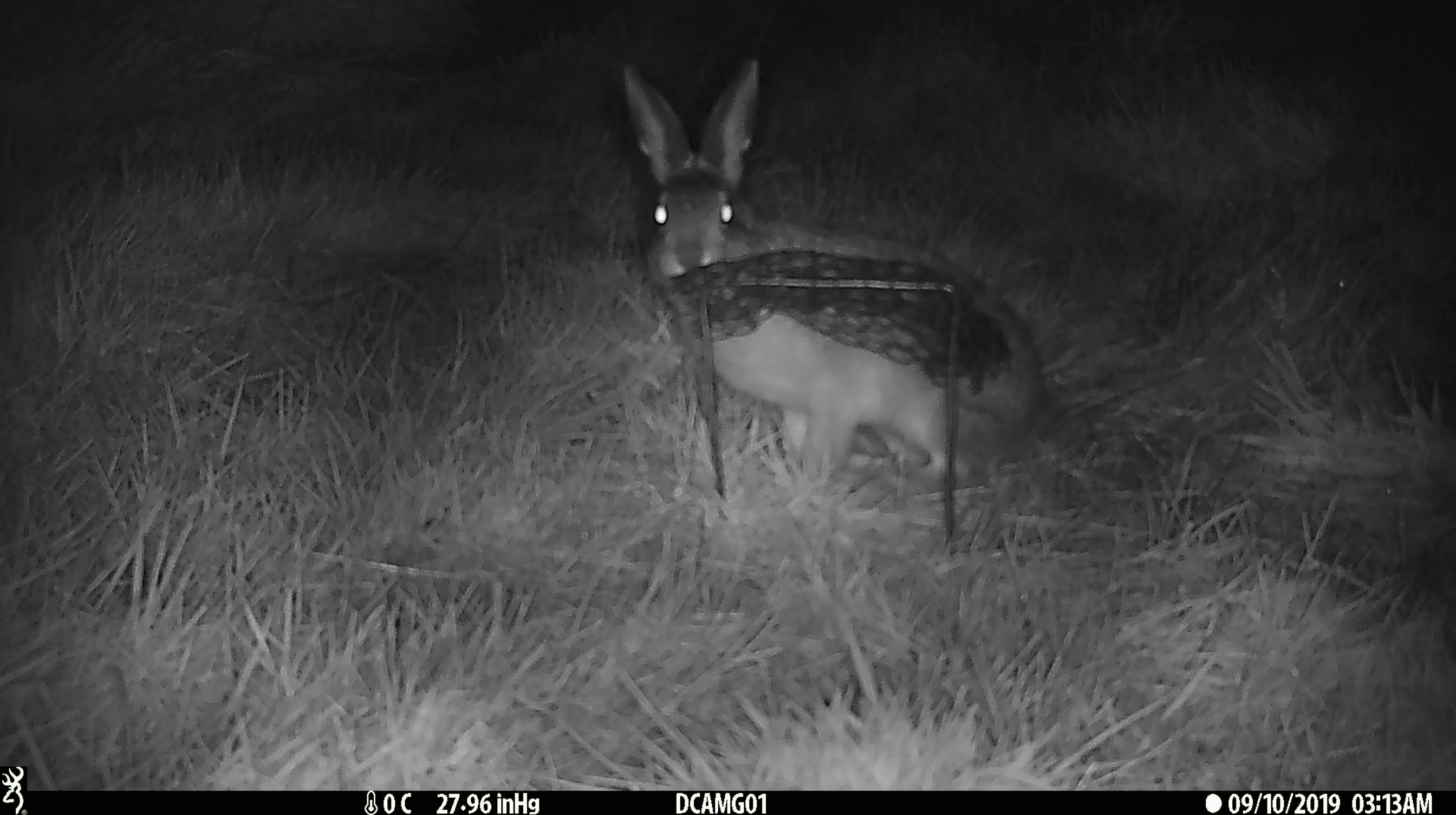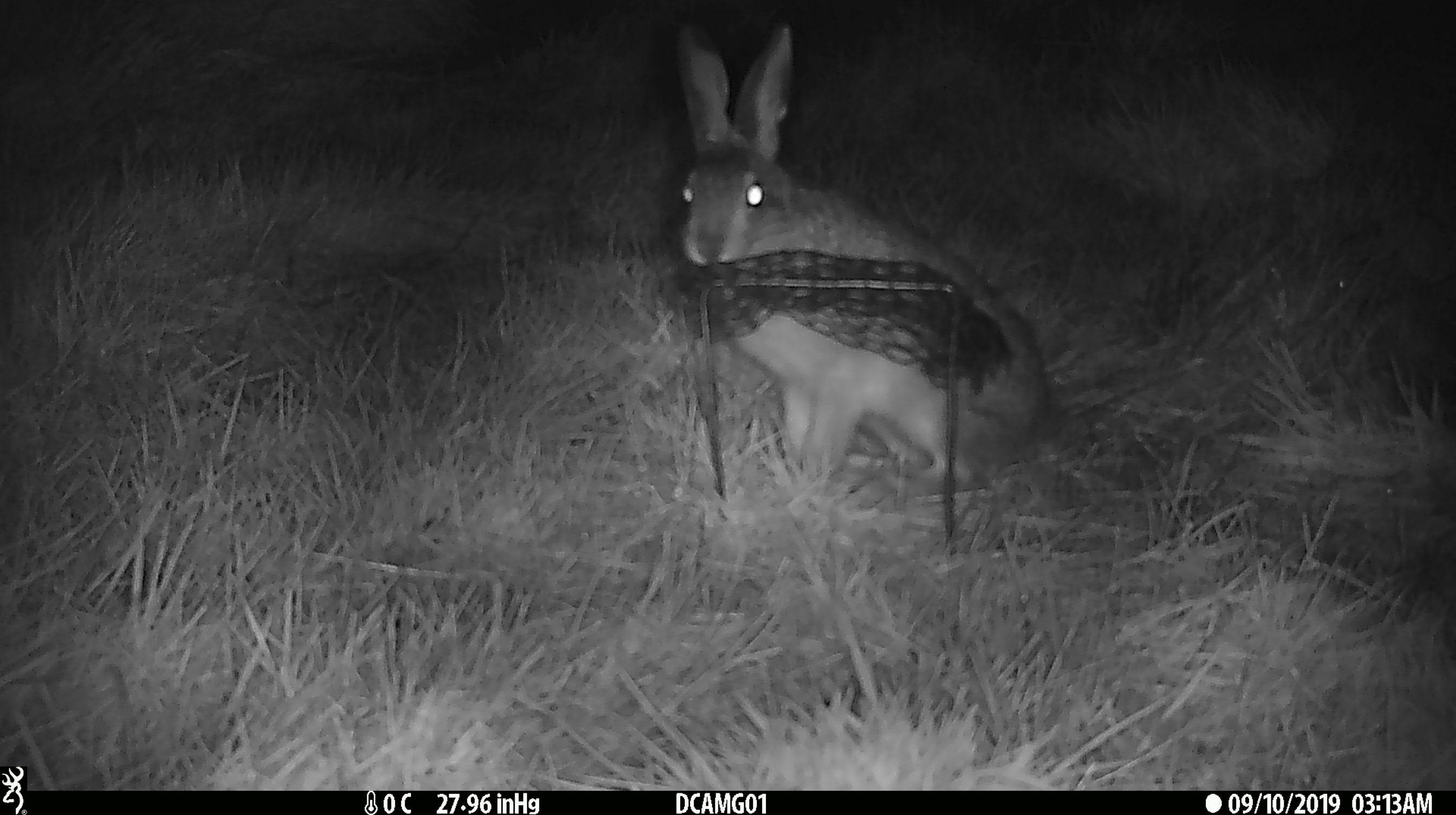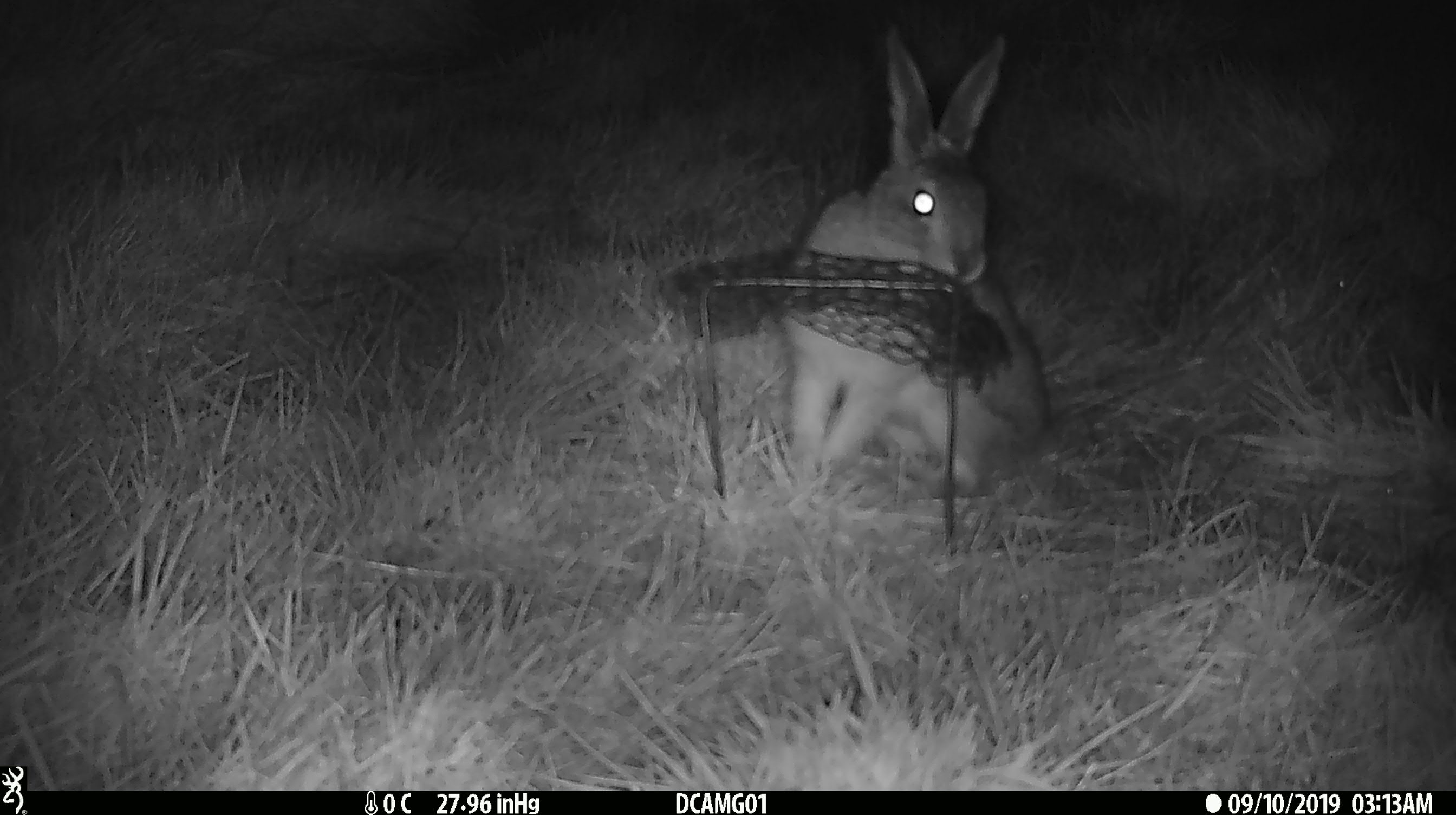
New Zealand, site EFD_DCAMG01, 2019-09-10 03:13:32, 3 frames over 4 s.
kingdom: Animalia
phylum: Chordata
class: Mammalia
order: Lagomorpha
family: Leporidae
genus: Lepus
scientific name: Lepus europaeus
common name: brown hare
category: hare